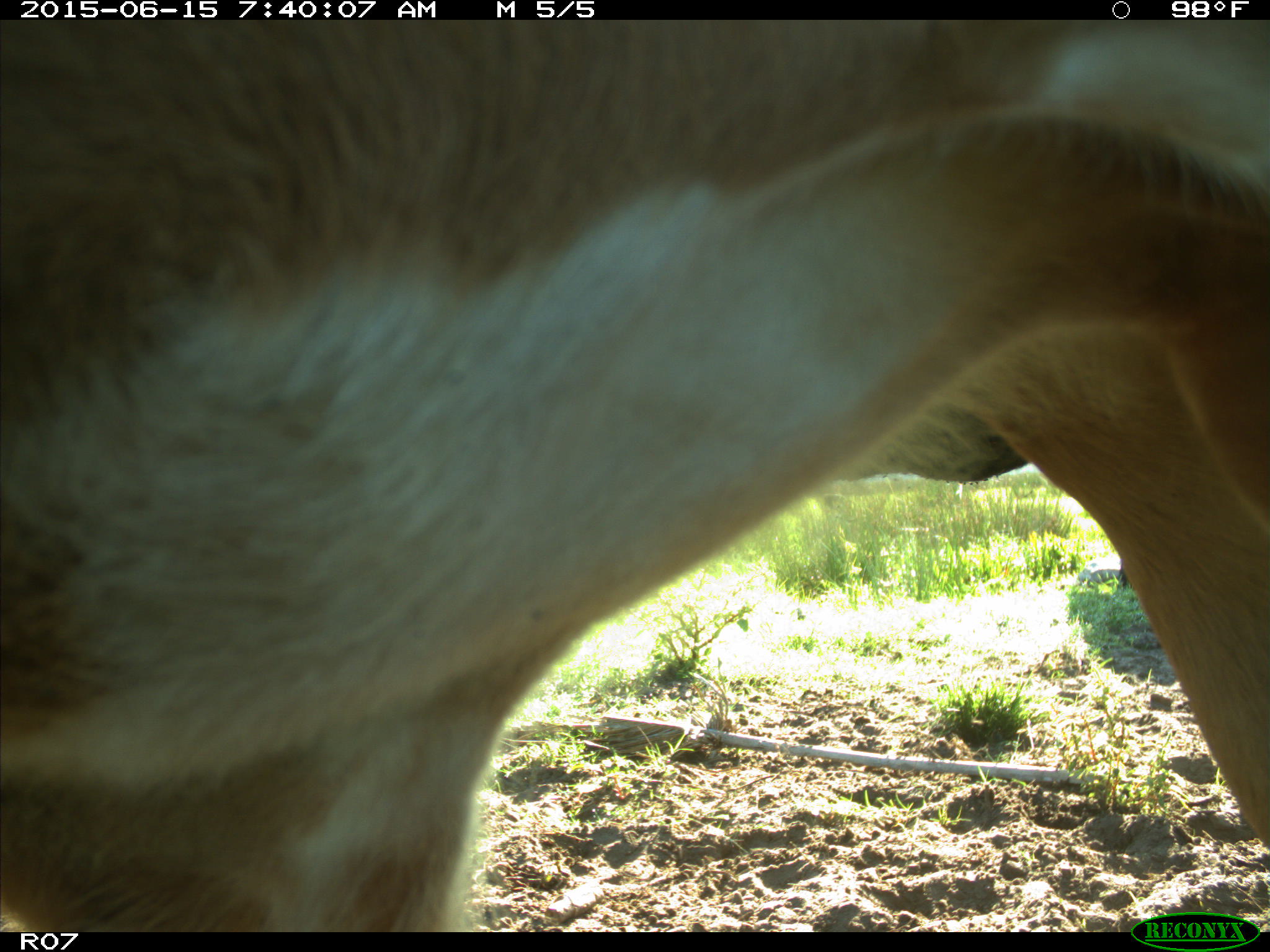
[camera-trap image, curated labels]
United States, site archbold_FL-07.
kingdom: Animalia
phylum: Chordata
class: Mammalia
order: Artiodactyla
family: Bovidae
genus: Bos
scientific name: Bos taurus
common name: domestic cow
Bos taurus (domestic cow).